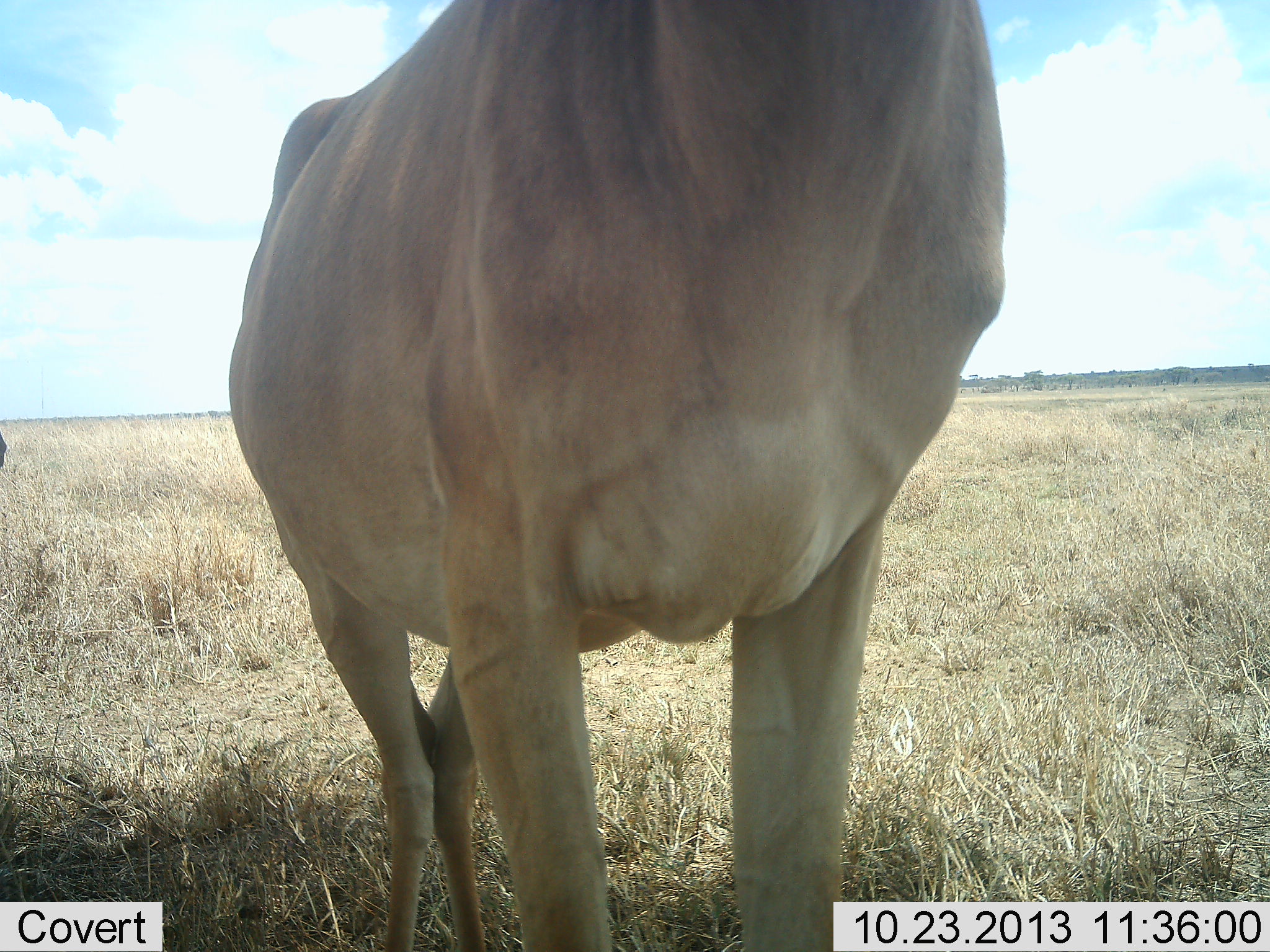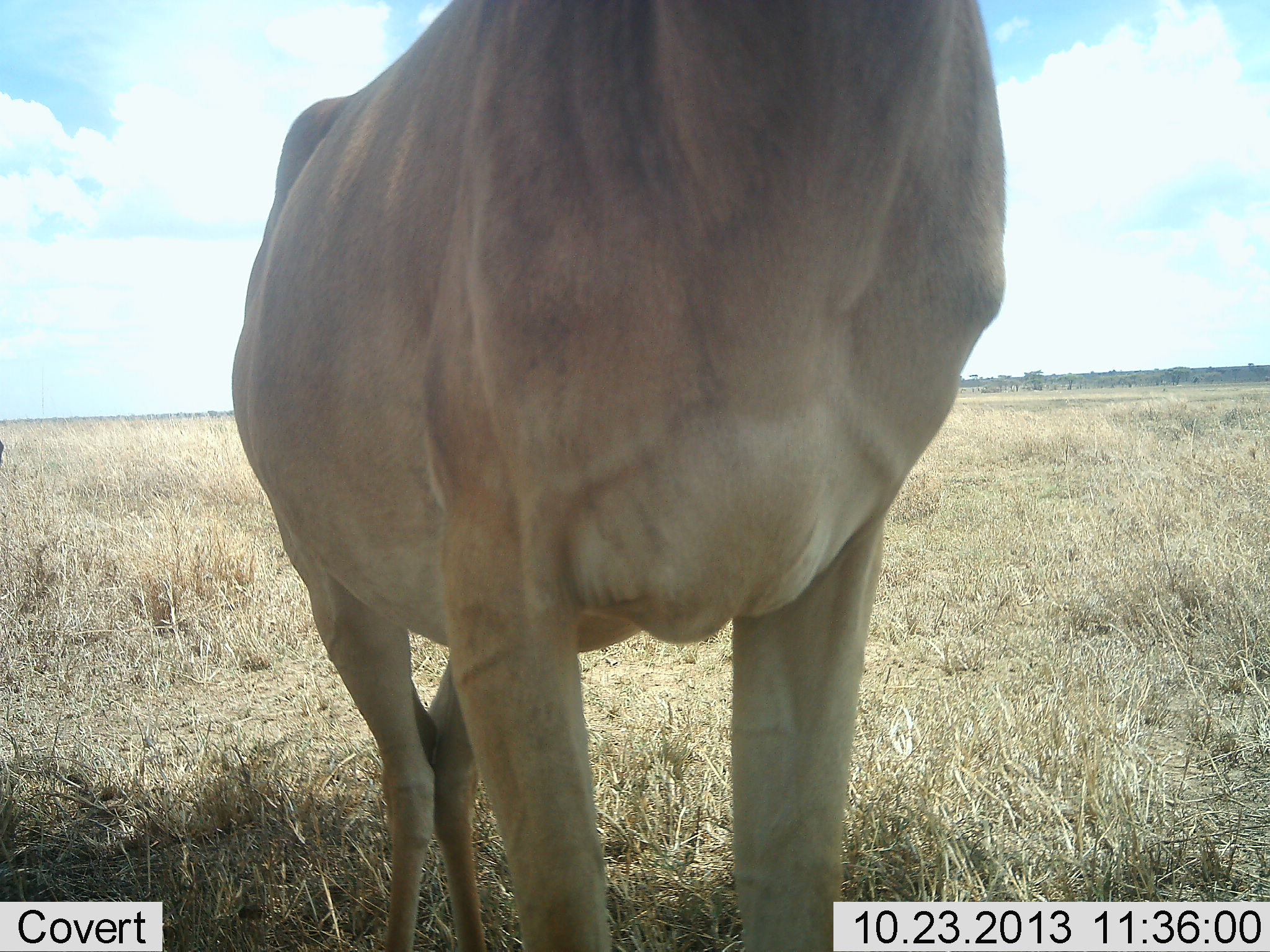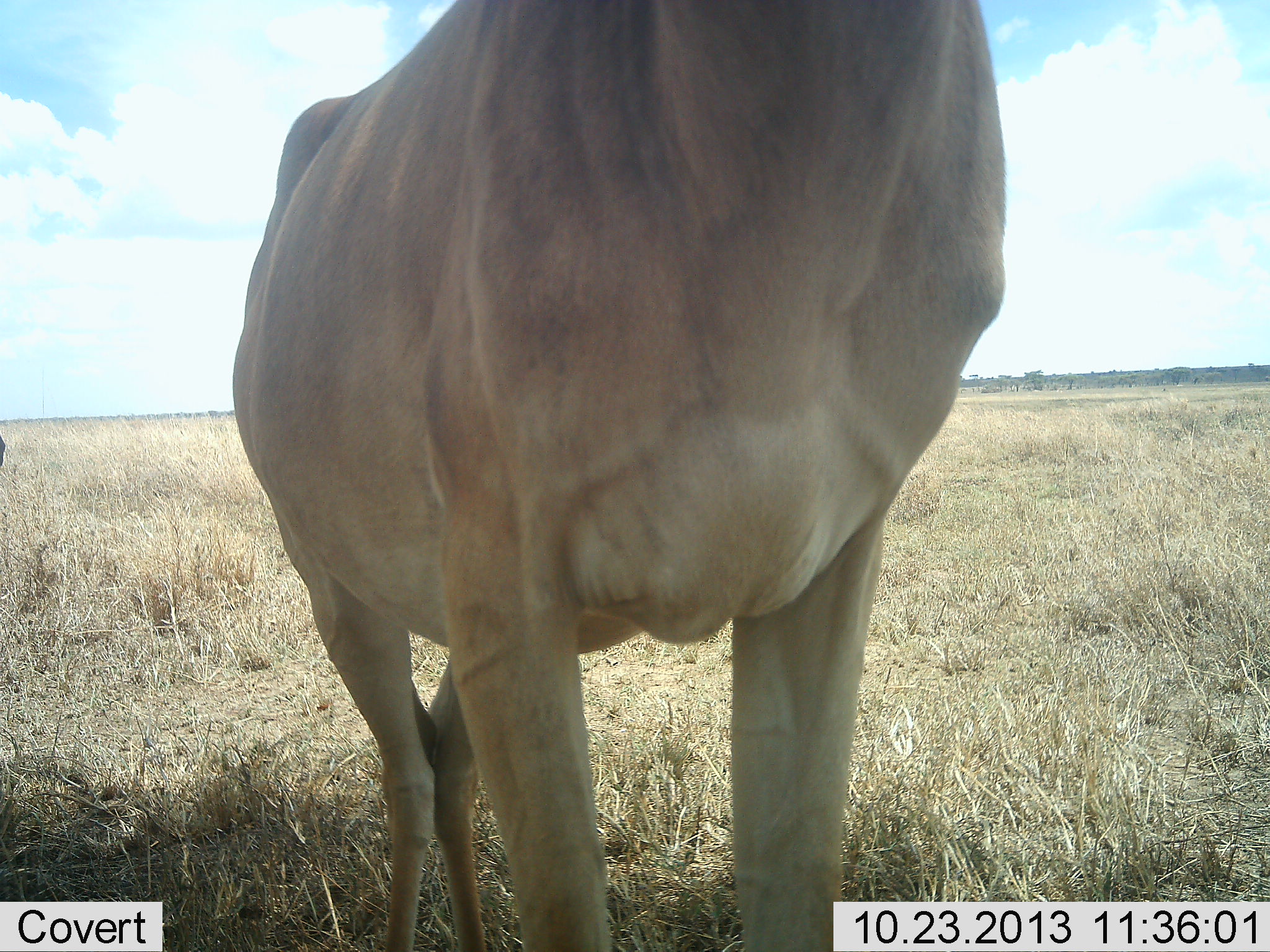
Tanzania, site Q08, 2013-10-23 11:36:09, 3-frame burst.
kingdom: Animalia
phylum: Chordata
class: Mammalia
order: Artiodactyla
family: Bovidae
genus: Alcelaphus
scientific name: Alcelaphus buselaphus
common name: hartebeest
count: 1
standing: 100%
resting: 0%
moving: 0%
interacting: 0%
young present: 0%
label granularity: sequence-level